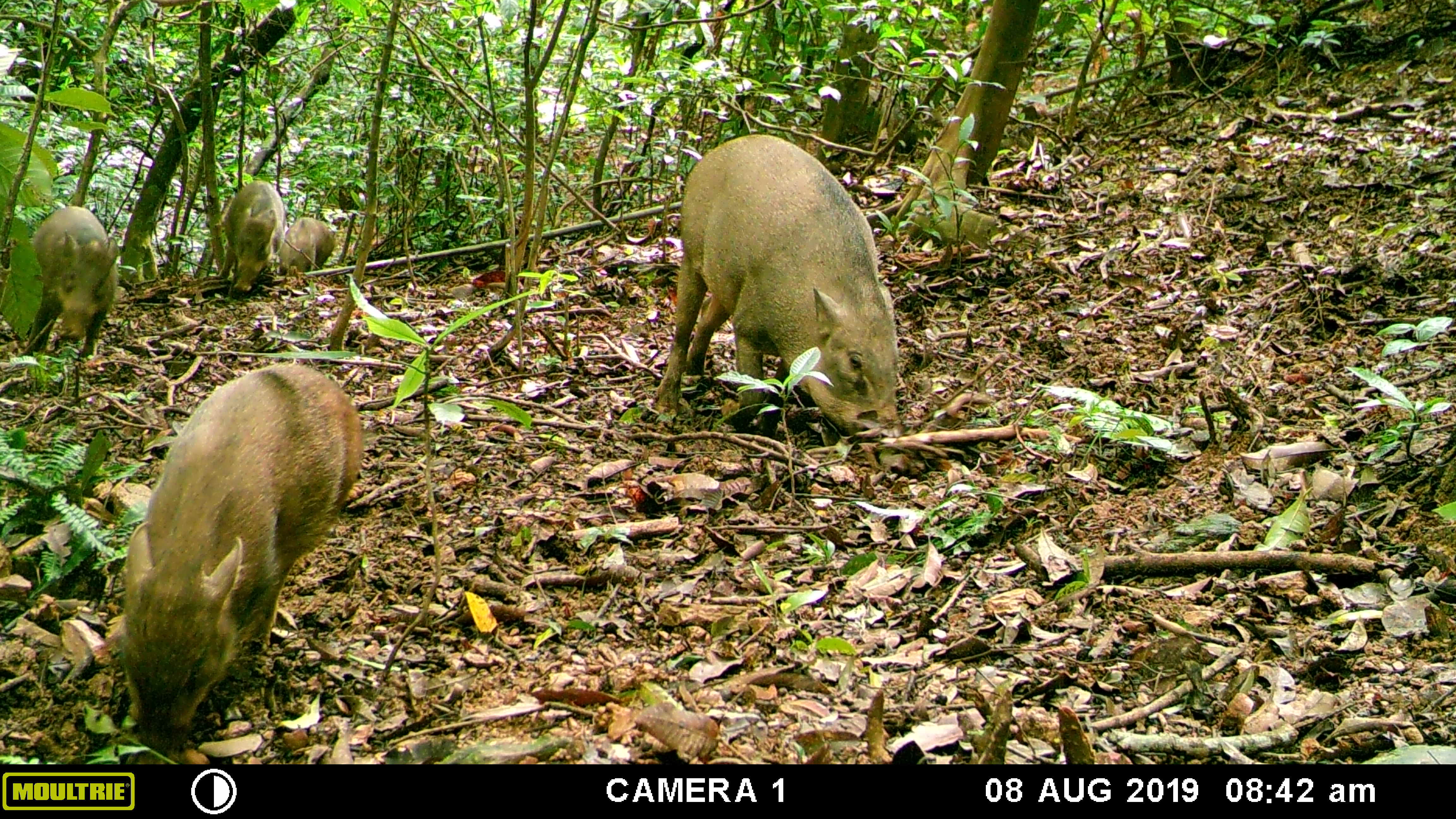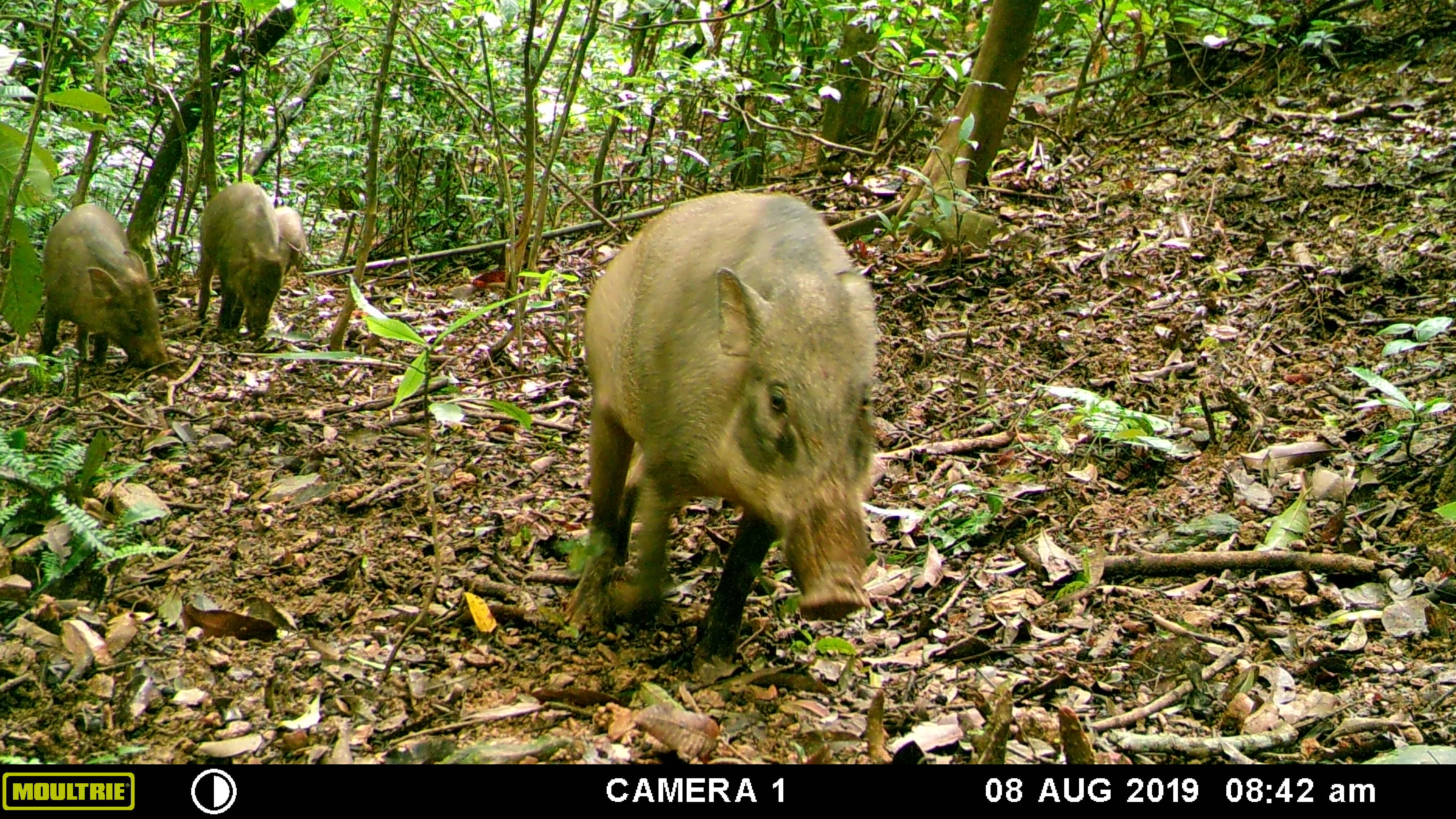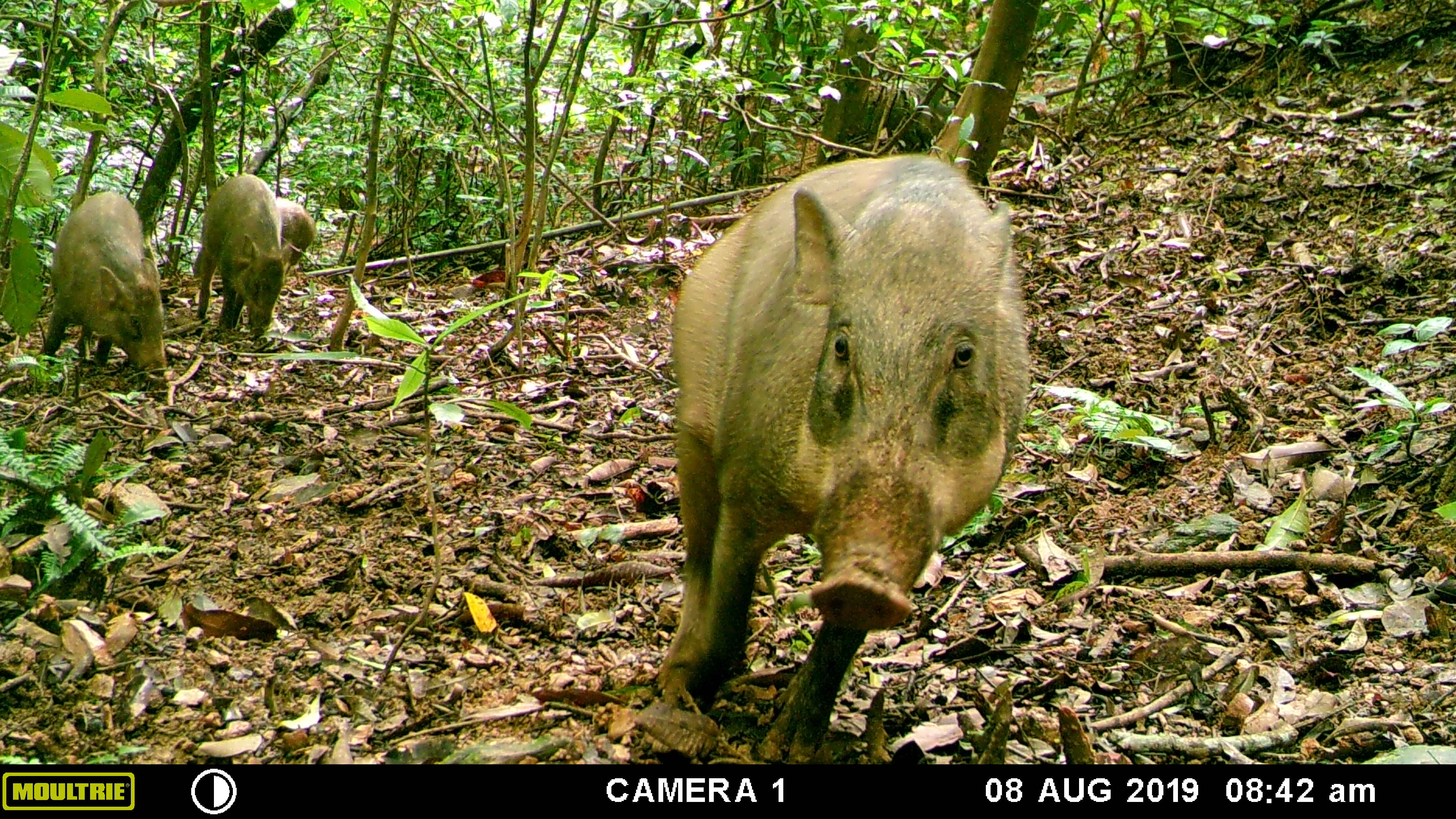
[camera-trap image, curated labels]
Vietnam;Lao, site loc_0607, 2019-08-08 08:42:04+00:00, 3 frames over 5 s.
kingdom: Animalia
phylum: Chordata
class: Mammalia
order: Artiodactyla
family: Suidae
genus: Sus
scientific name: Sus scrofa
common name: eurasian wild pig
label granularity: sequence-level